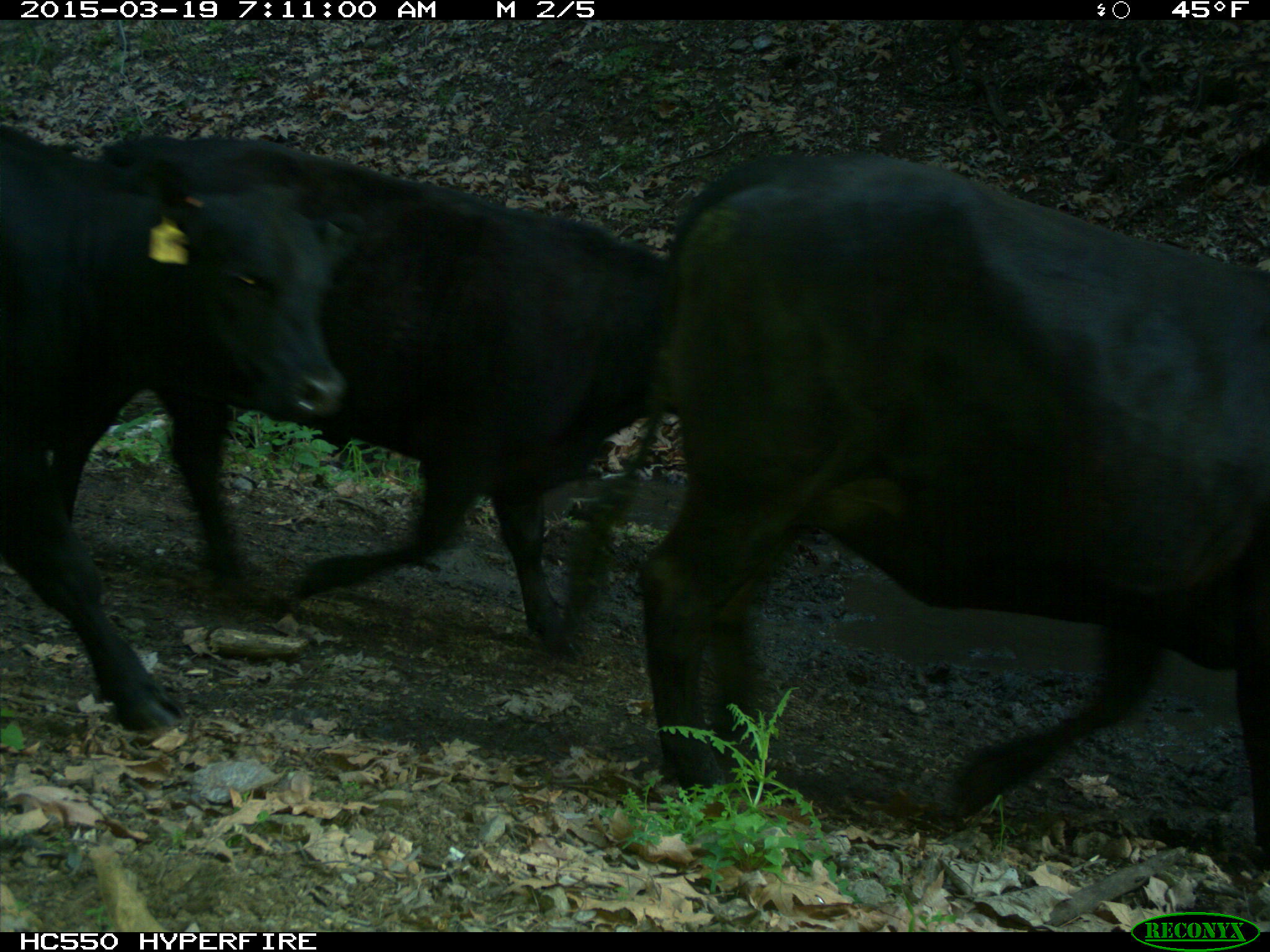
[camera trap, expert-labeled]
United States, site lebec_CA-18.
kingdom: Animalia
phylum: Chordata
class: Mammalia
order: Artiodactyla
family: Bovidae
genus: Bos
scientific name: Bos taurus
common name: domestic cow